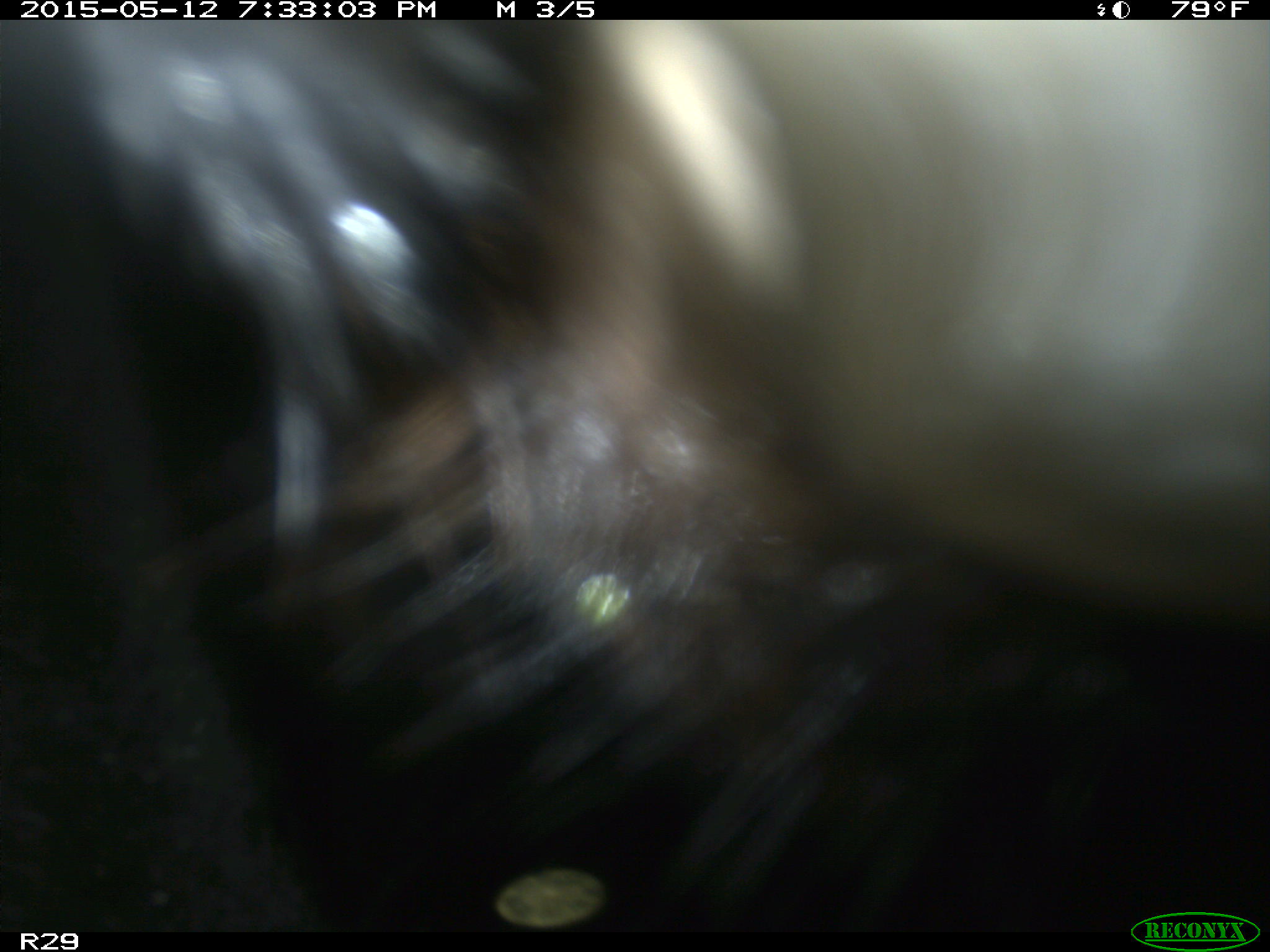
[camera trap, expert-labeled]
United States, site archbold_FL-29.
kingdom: Animalia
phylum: Chordata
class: Mammalia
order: Artiodactyla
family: Bovidae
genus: Bos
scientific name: Bos taurus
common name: domestic cow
Bos taurus (domestic cow).